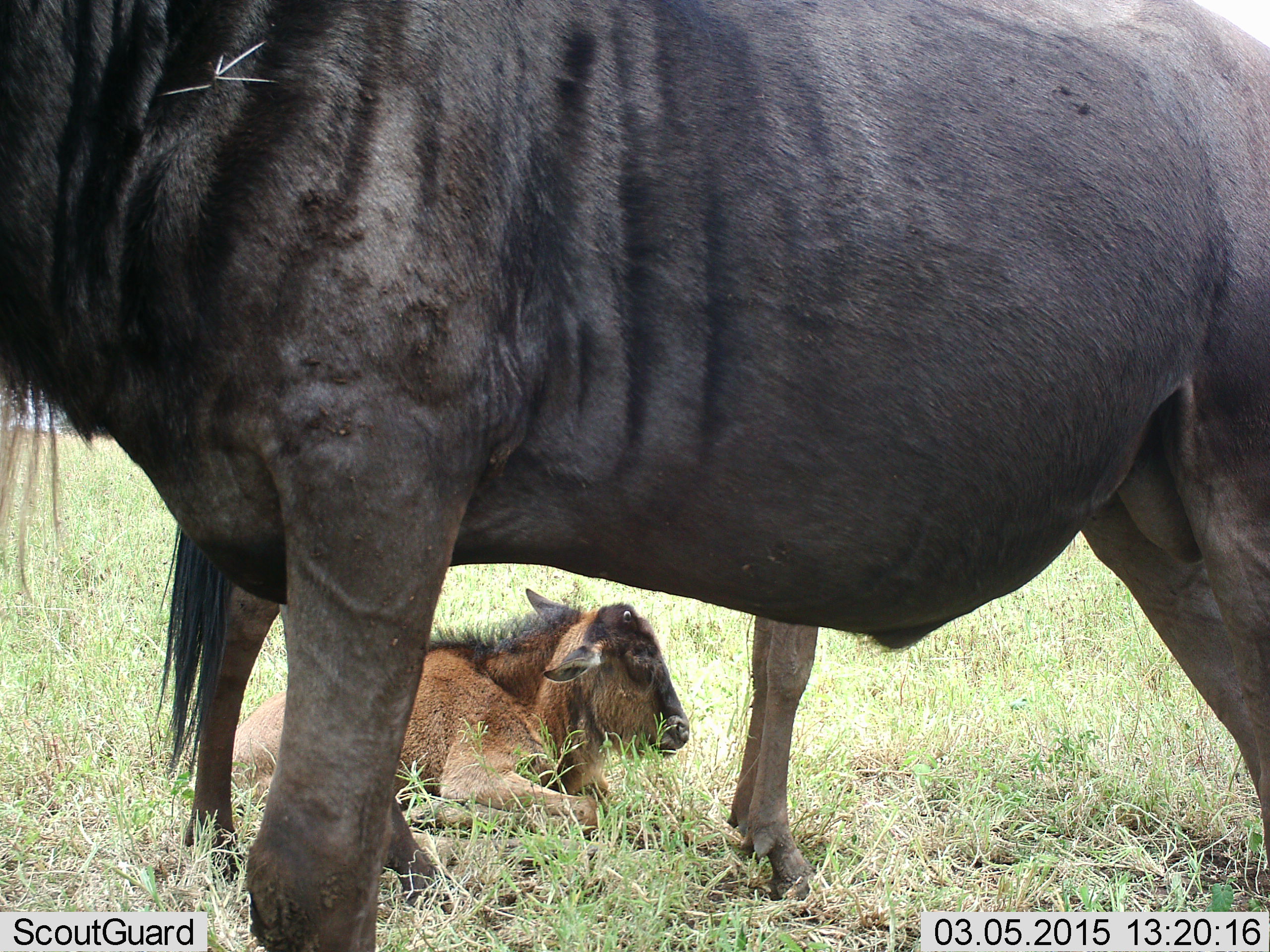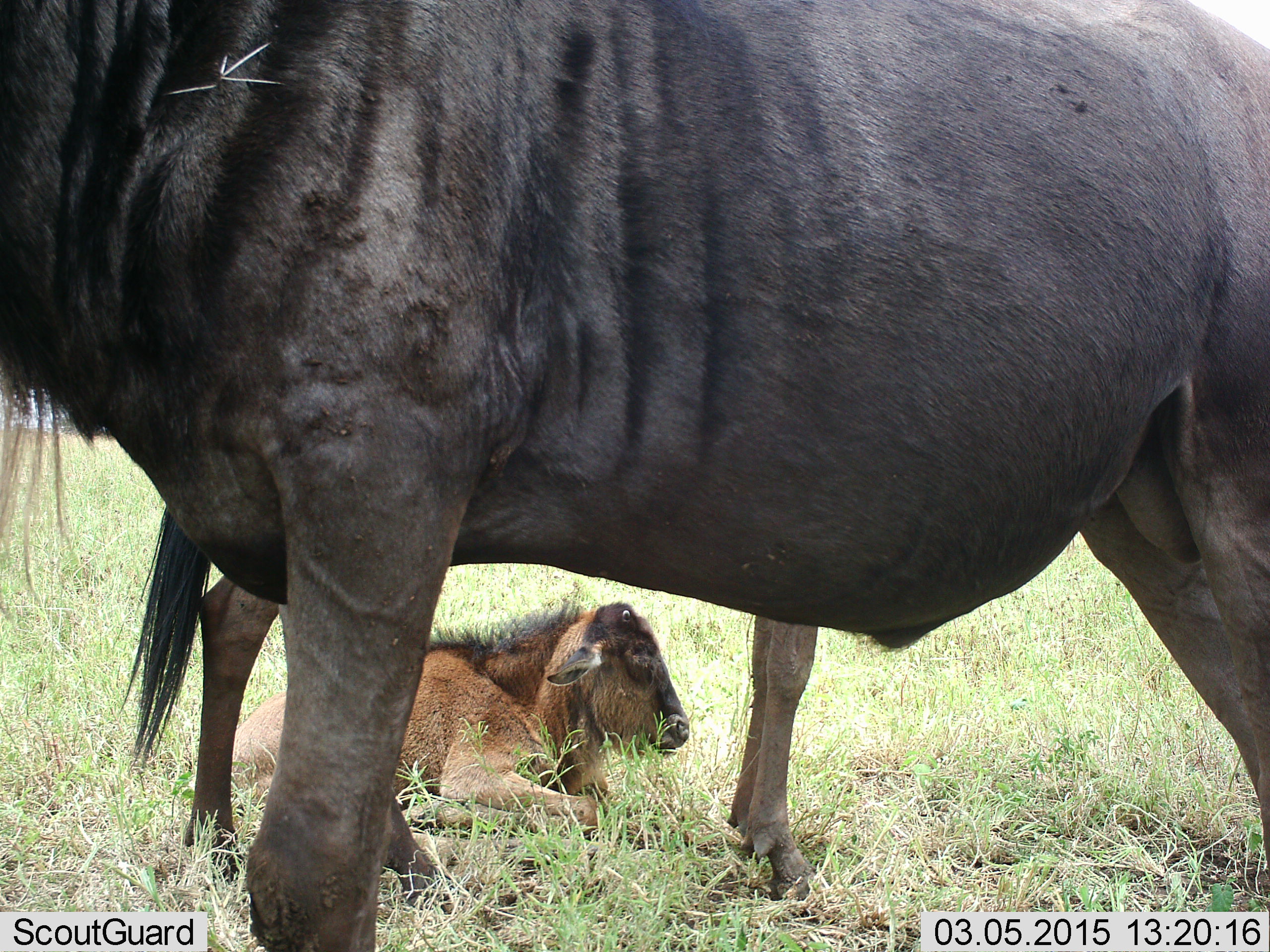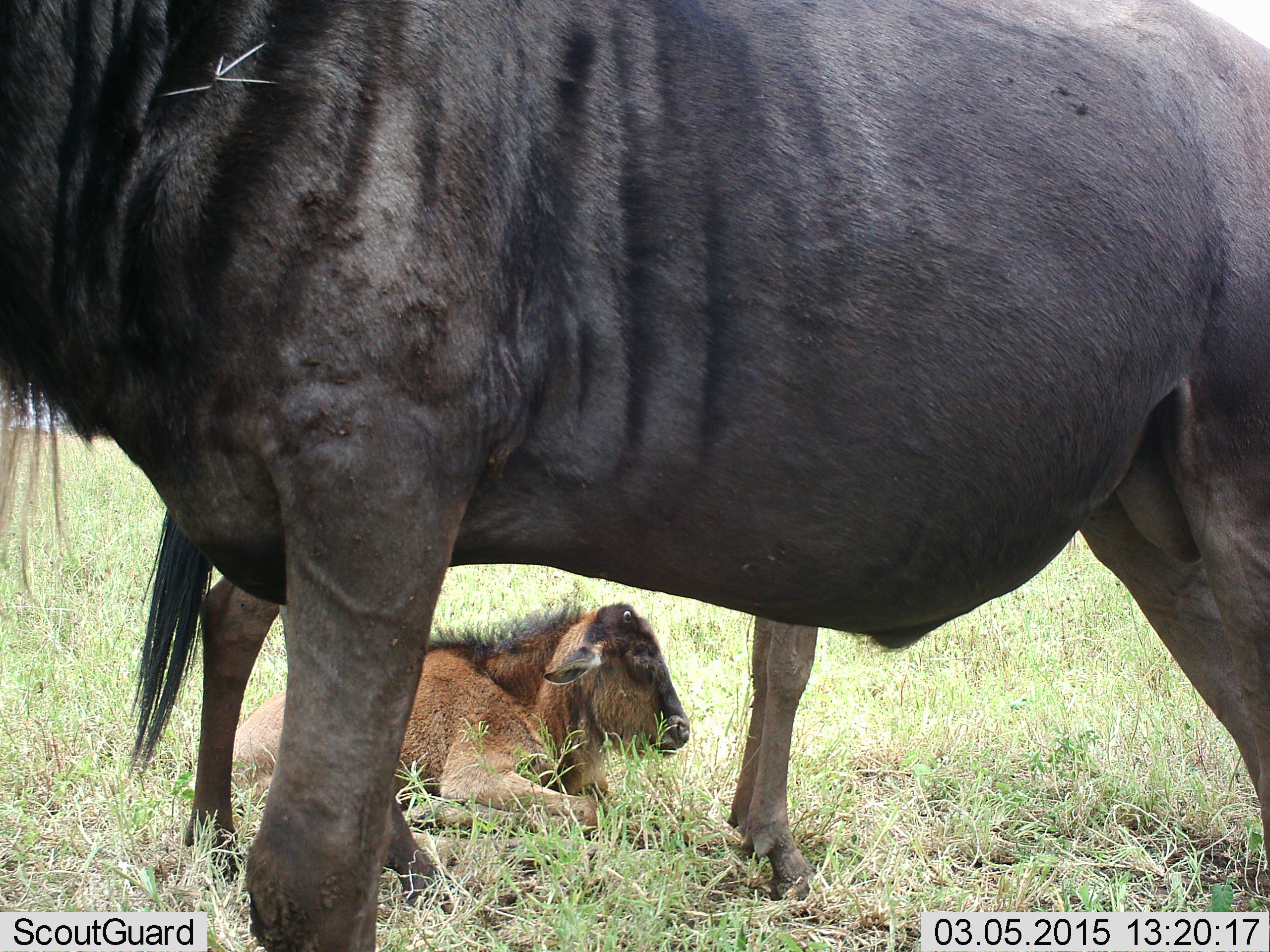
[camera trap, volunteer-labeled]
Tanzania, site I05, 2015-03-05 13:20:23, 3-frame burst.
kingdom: Animalia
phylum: Chordata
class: Mammalia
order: Artiodactyla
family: Bovidae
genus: Connochaetes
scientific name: Connochaetes taurinus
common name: blue wildebeest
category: wildebeest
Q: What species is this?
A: Wildebeest (blue wildebeest) (Connochaetes taurinus).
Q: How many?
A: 2.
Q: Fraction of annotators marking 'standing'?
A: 80%.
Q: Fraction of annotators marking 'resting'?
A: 100%.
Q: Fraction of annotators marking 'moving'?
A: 0%.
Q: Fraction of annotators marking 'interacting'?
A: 0%.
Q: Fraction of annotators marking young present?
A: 100%.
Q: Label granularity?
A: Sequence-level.